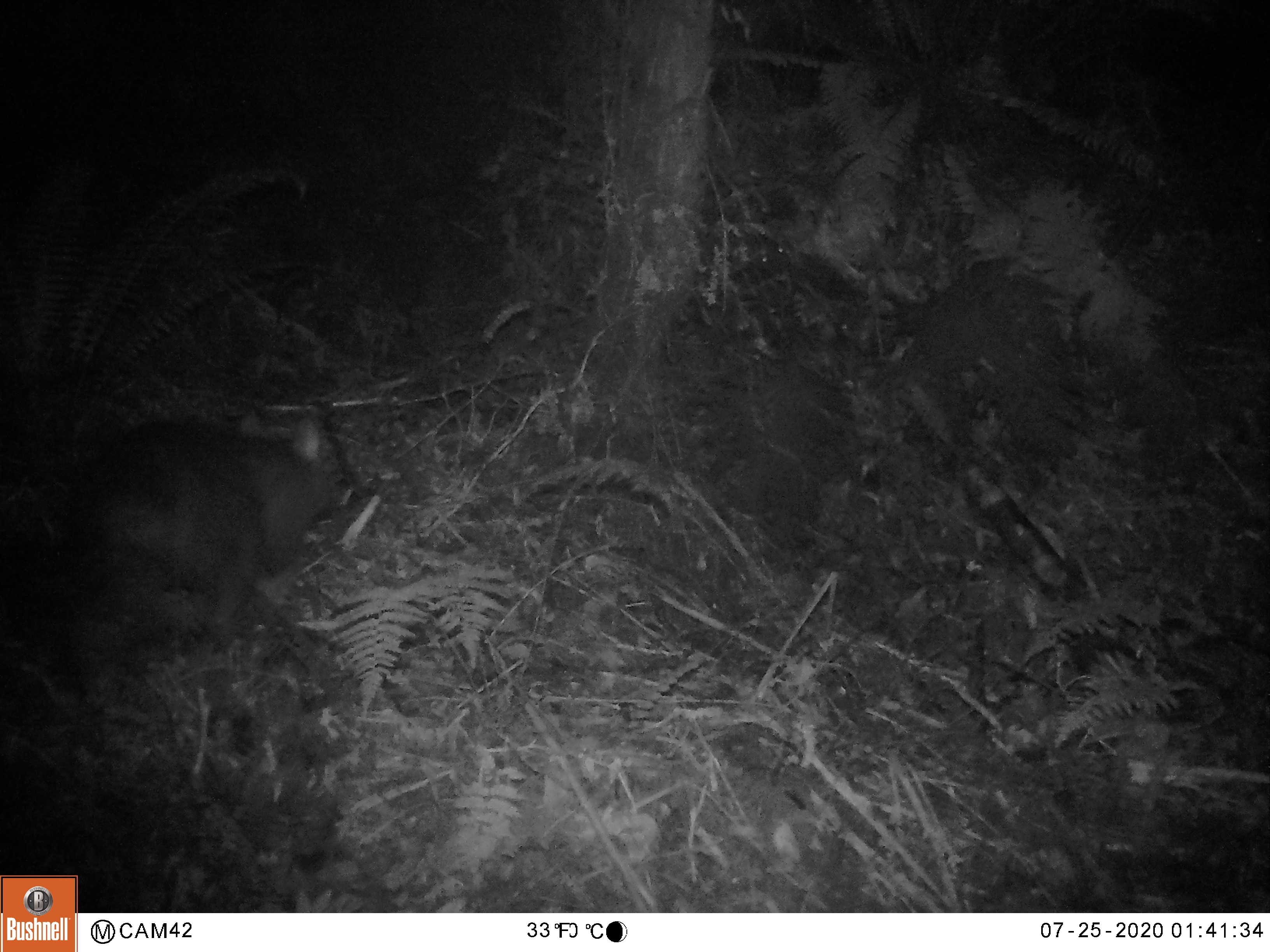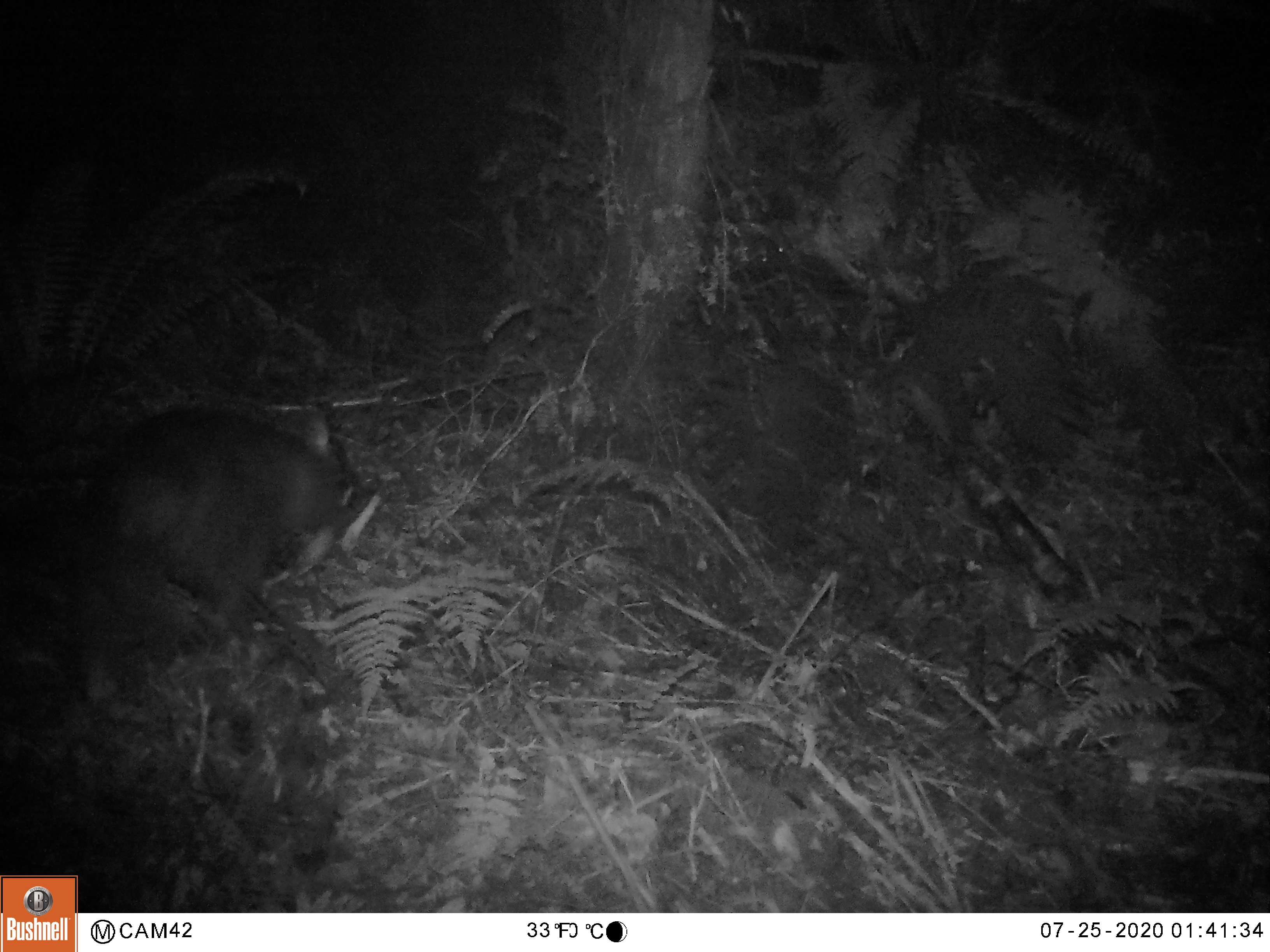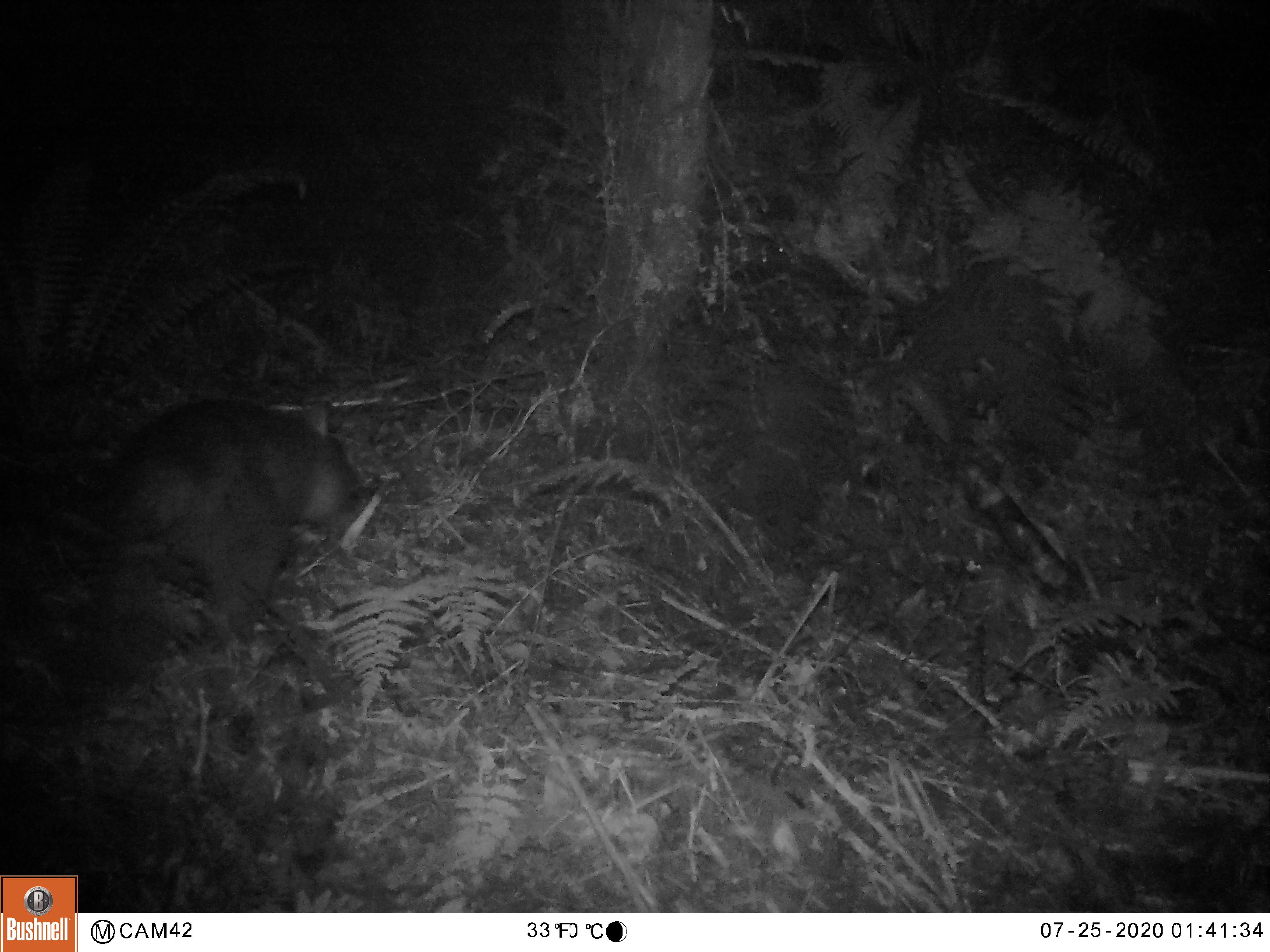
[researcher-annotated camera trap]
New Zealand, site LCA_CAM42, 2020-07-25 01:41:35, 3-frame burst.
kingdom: Animalia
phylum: Chordata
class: Mammalia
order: Diprotodontia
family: Phalangeridae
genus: Trichosurus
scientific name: Trichosurus vulpecula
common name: common brushtail possum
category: possum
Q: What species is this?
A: Possum (common brushtail possum) (Trichosurus vulpecula).